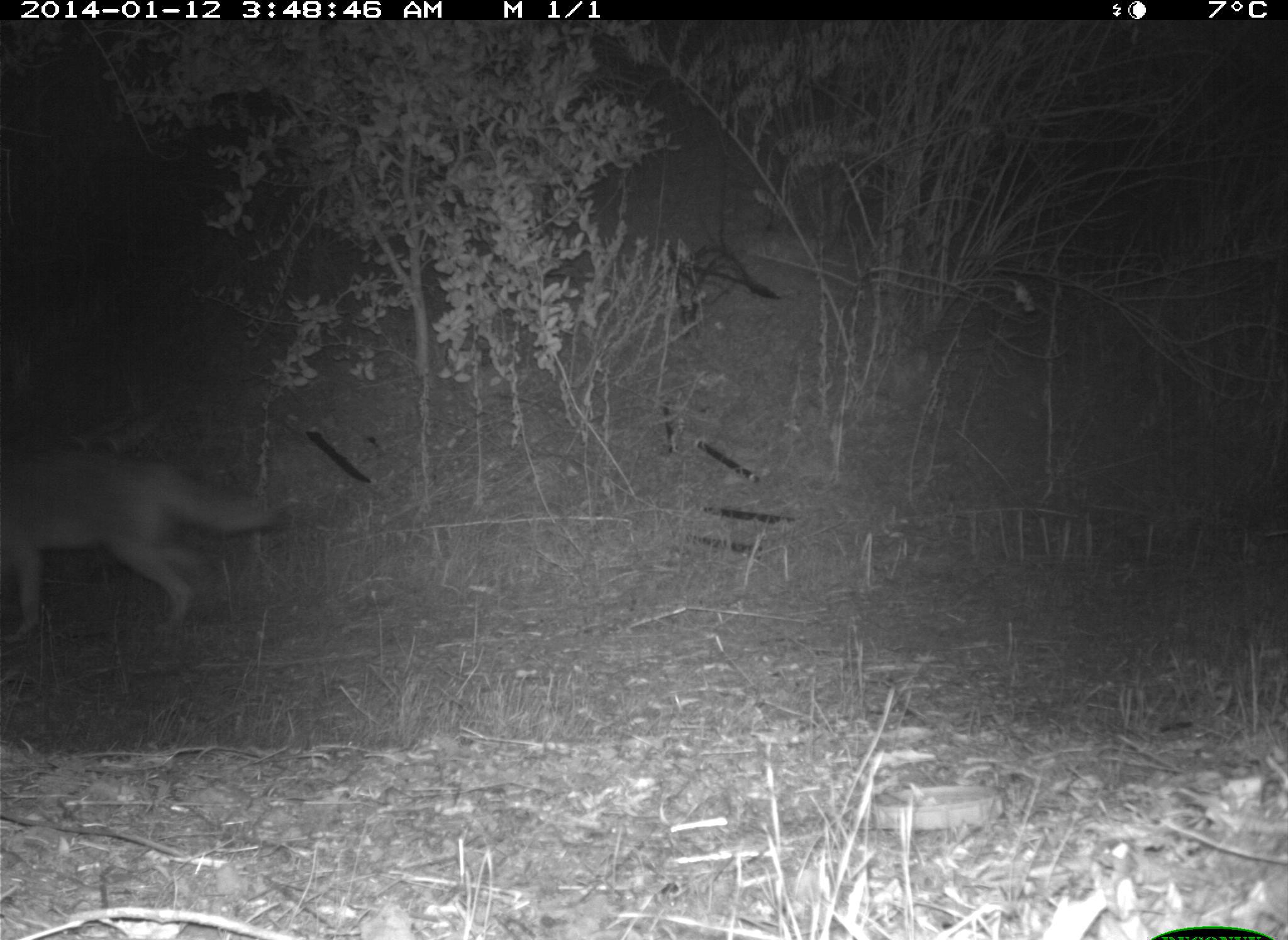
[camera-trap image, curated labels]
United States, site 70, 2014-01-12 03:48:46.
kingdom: Animalia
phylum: Chordata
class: Mammalia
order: Carnivora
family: Canidae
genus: Canis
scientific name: Canis latrans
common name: coyote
Coyote (Canis latrans).